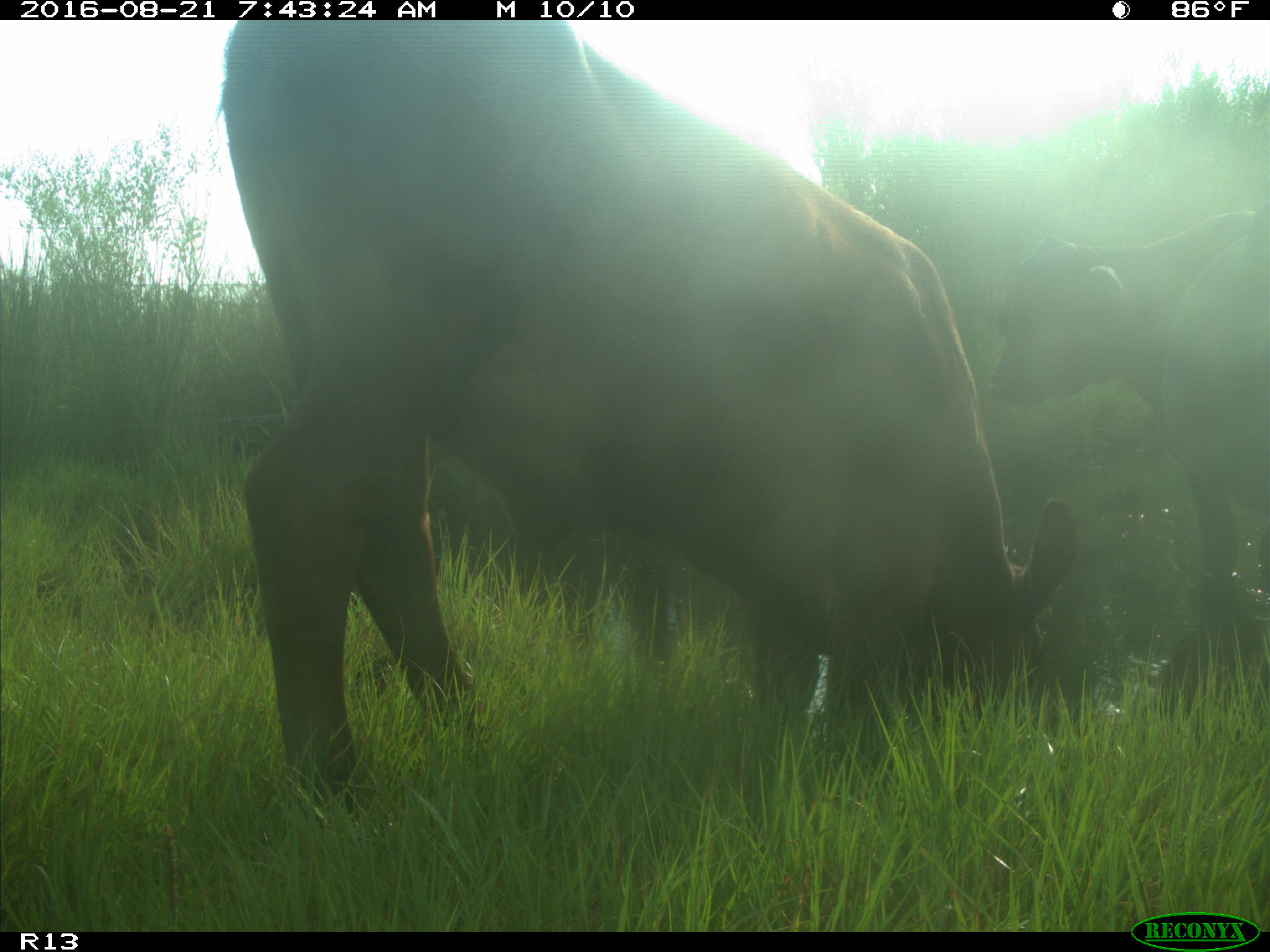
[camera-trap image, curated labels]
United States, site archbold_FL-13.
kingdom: Animalia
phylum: Chordata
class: Mammalia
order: Artiodactyla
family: Bovidae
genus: Bos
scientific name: Bos taurus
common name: domestic cow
Bos taurus (domestic cow).